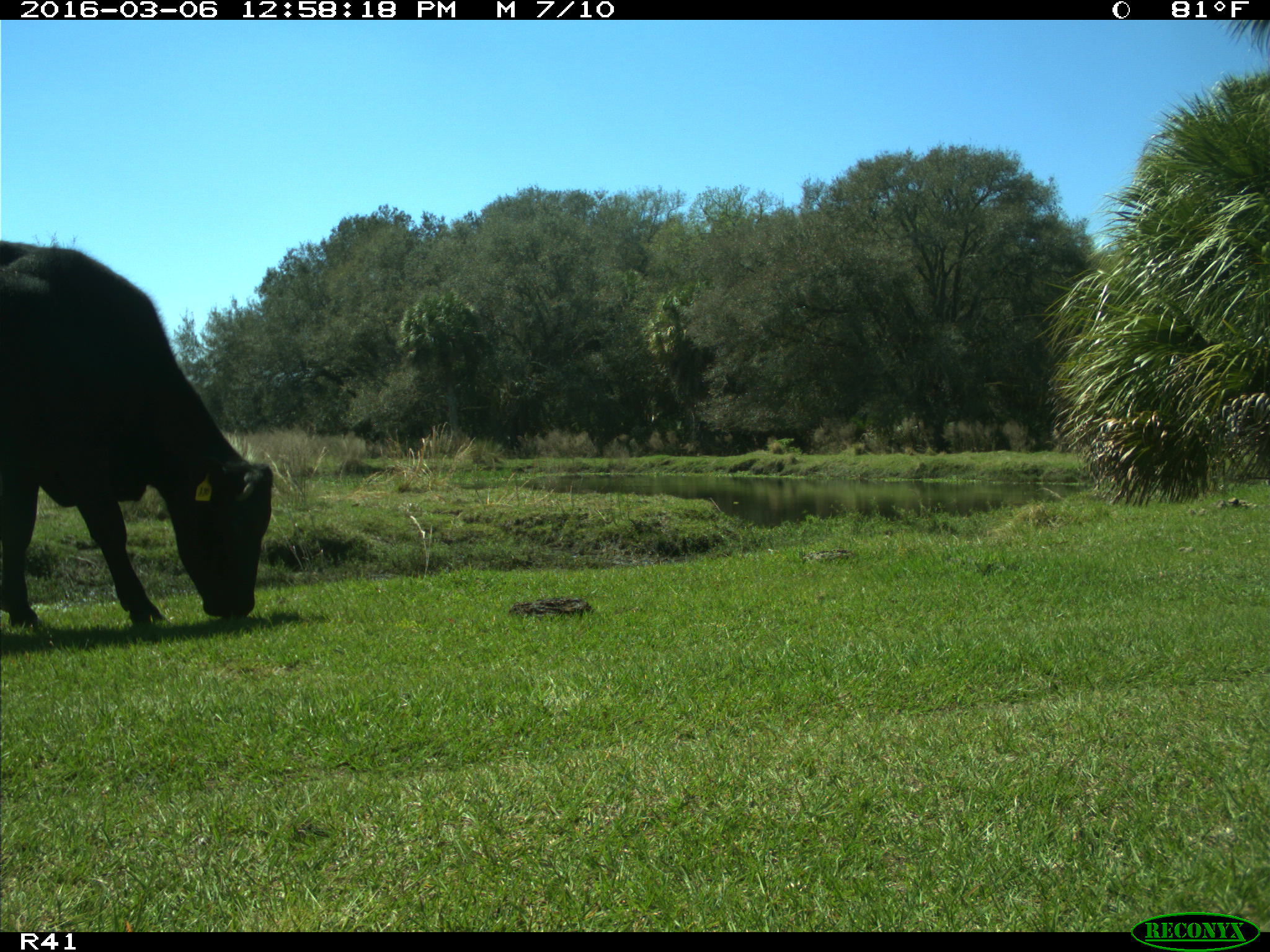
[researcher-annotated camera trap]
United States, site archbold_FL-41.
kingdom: Animalia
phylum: Chordata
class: Mammalia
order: Artiodactyla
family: Bovidae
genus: Bos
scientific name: Bos taurus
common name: domestic cow